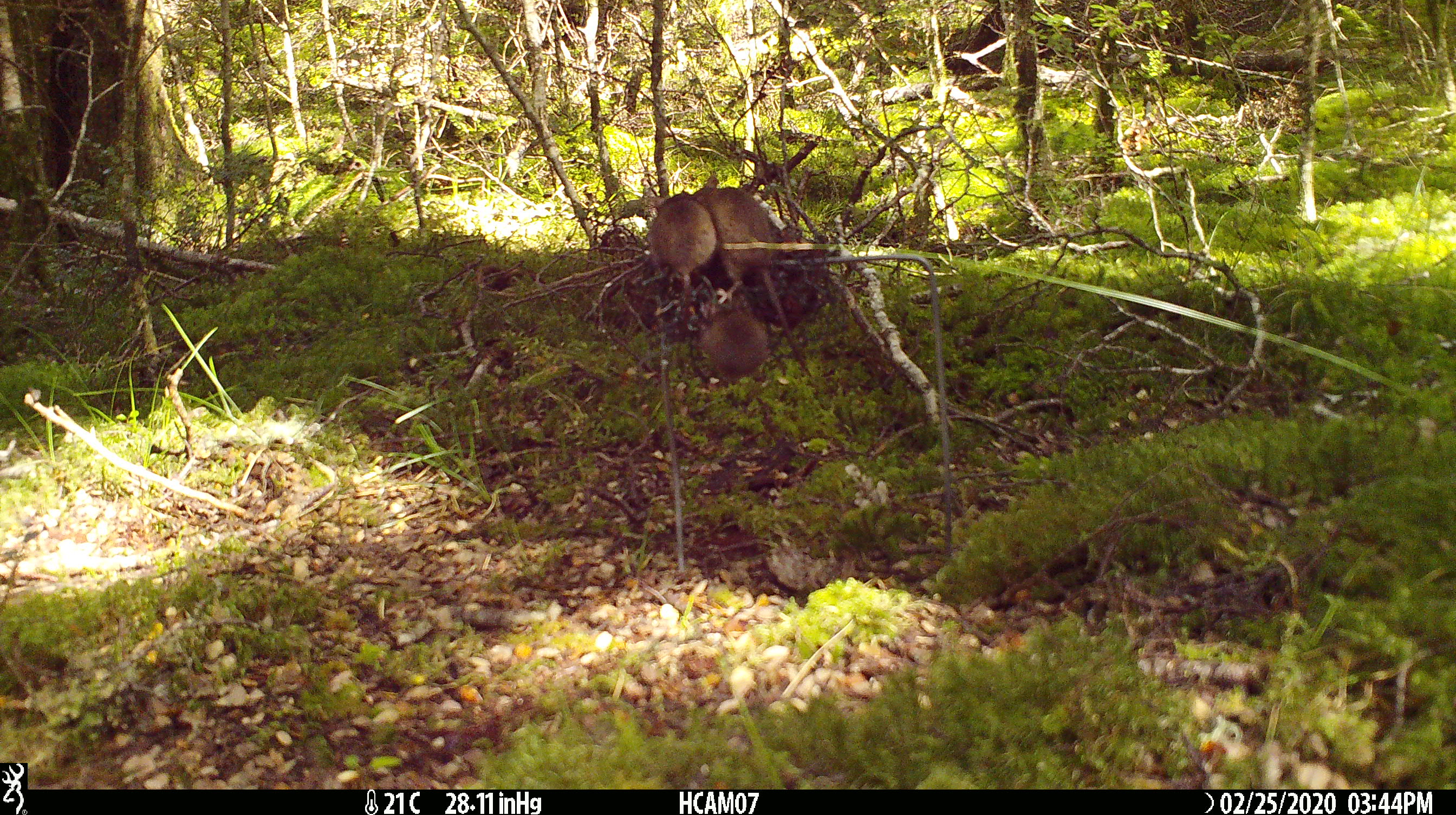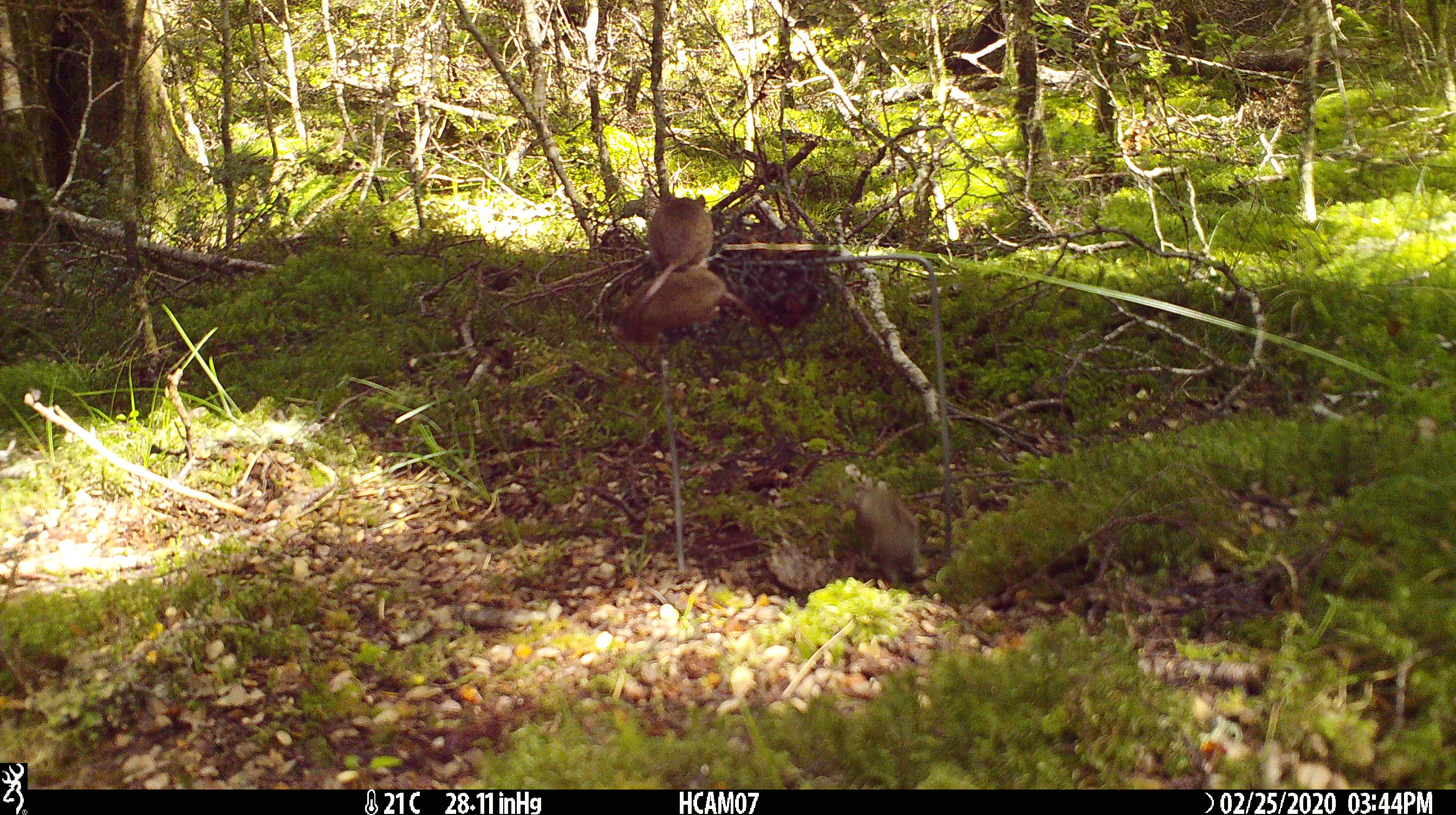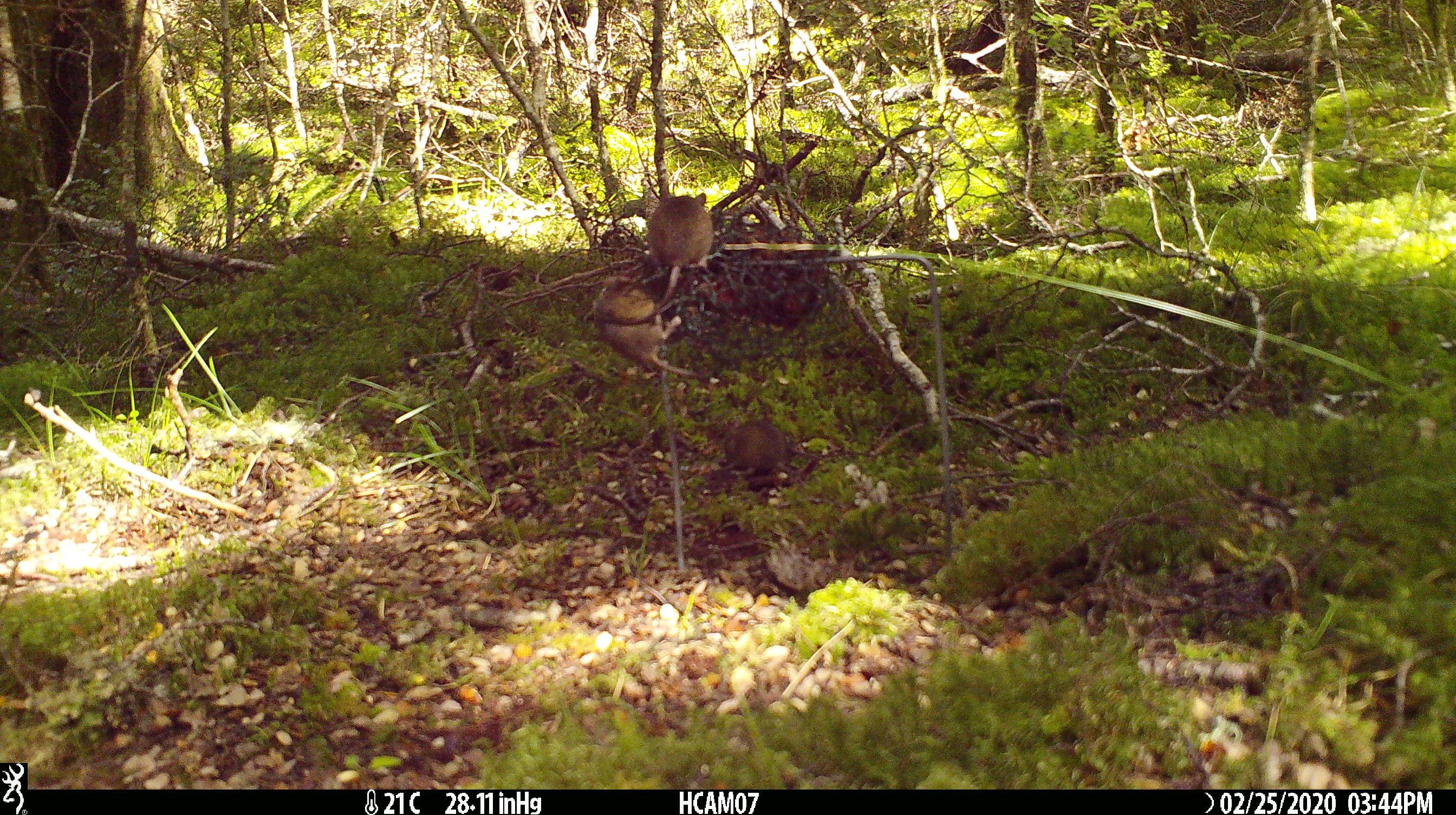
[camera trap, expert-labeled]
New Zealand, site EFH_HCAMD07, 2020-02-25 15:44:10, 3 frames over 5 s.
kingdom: Animalia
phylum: Chordata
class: Mammalia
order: Rodentia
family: Muridae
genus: Mus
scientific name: Mus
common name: mouse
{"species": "mouse (Mus)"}